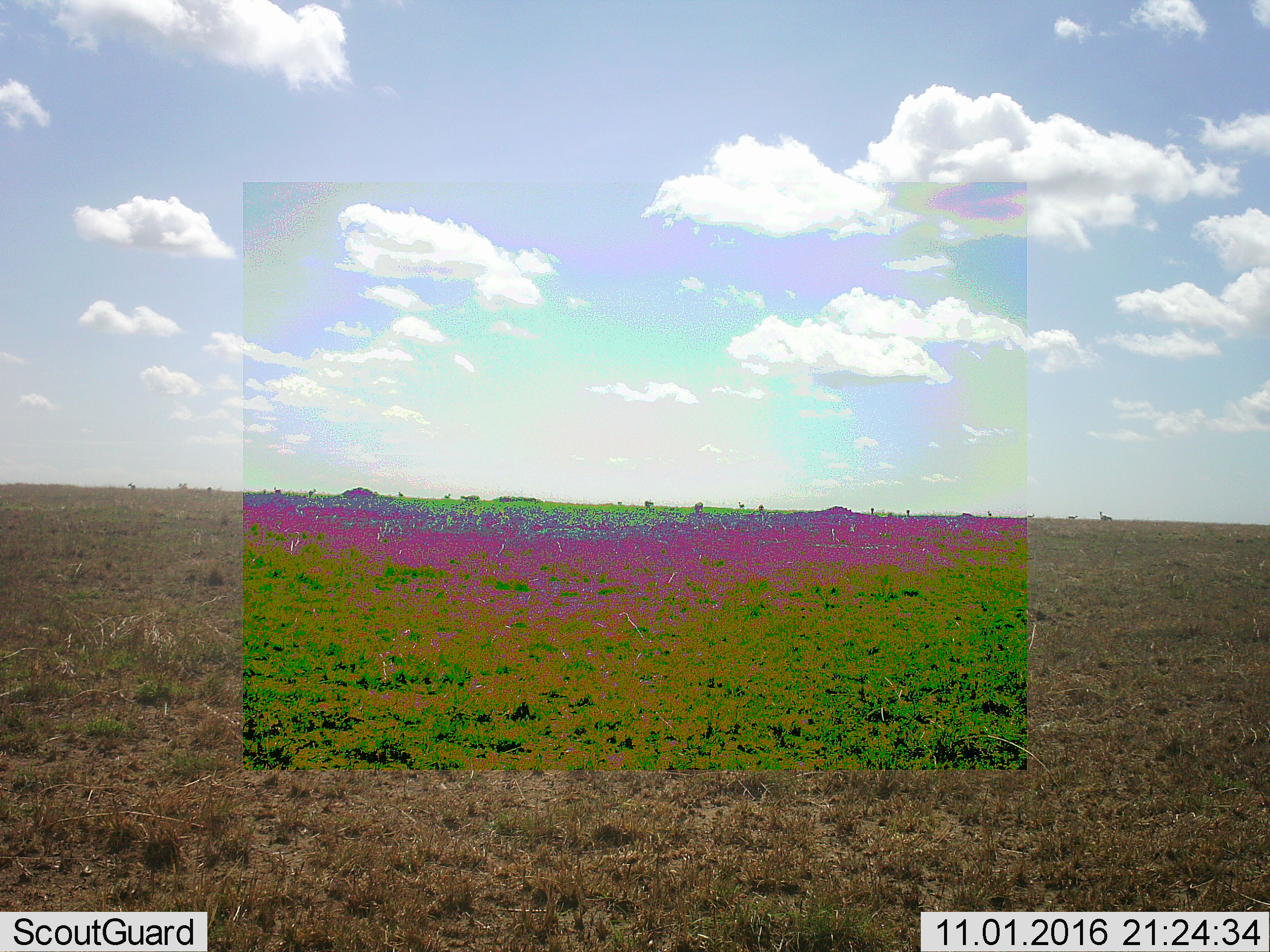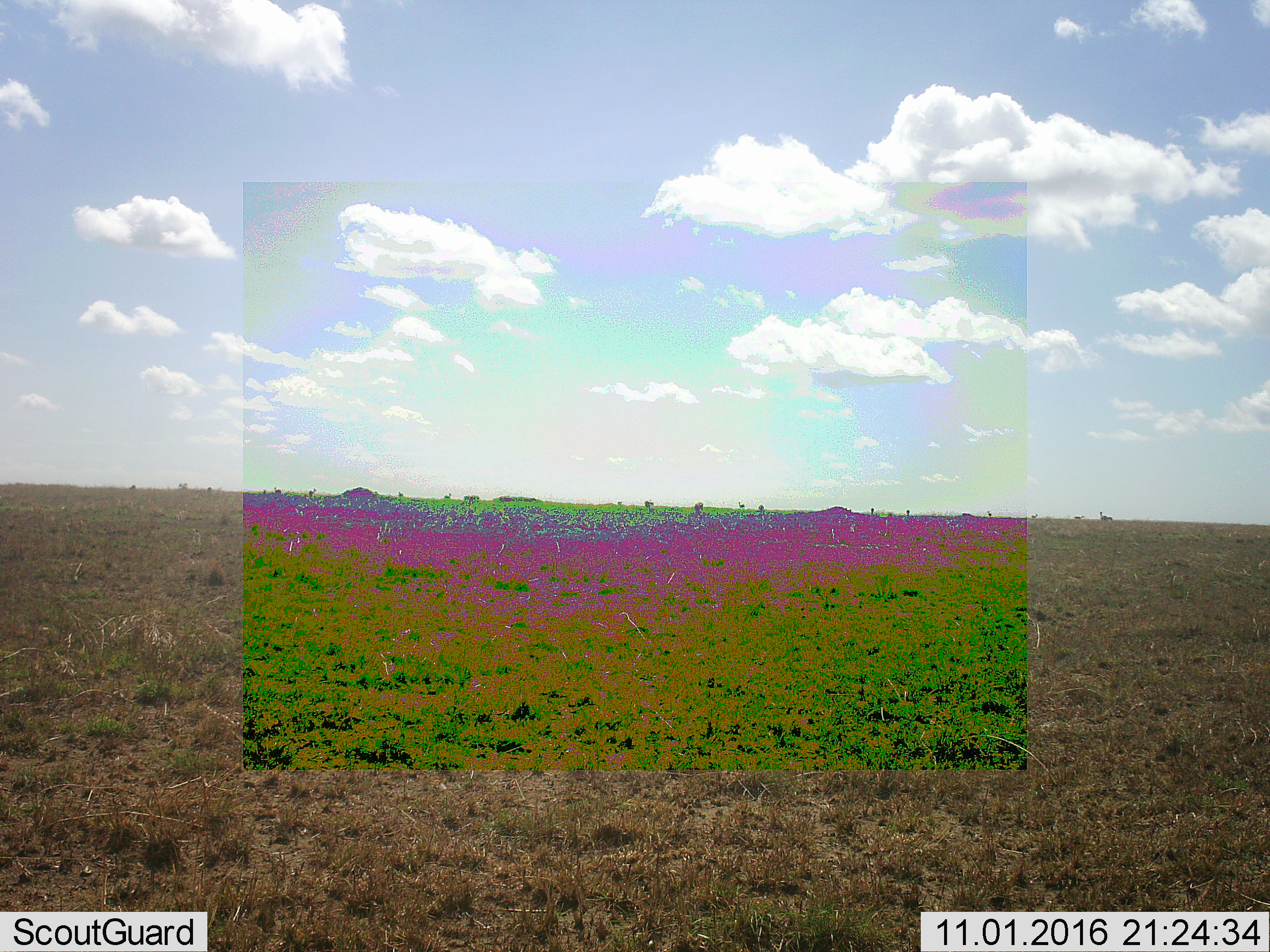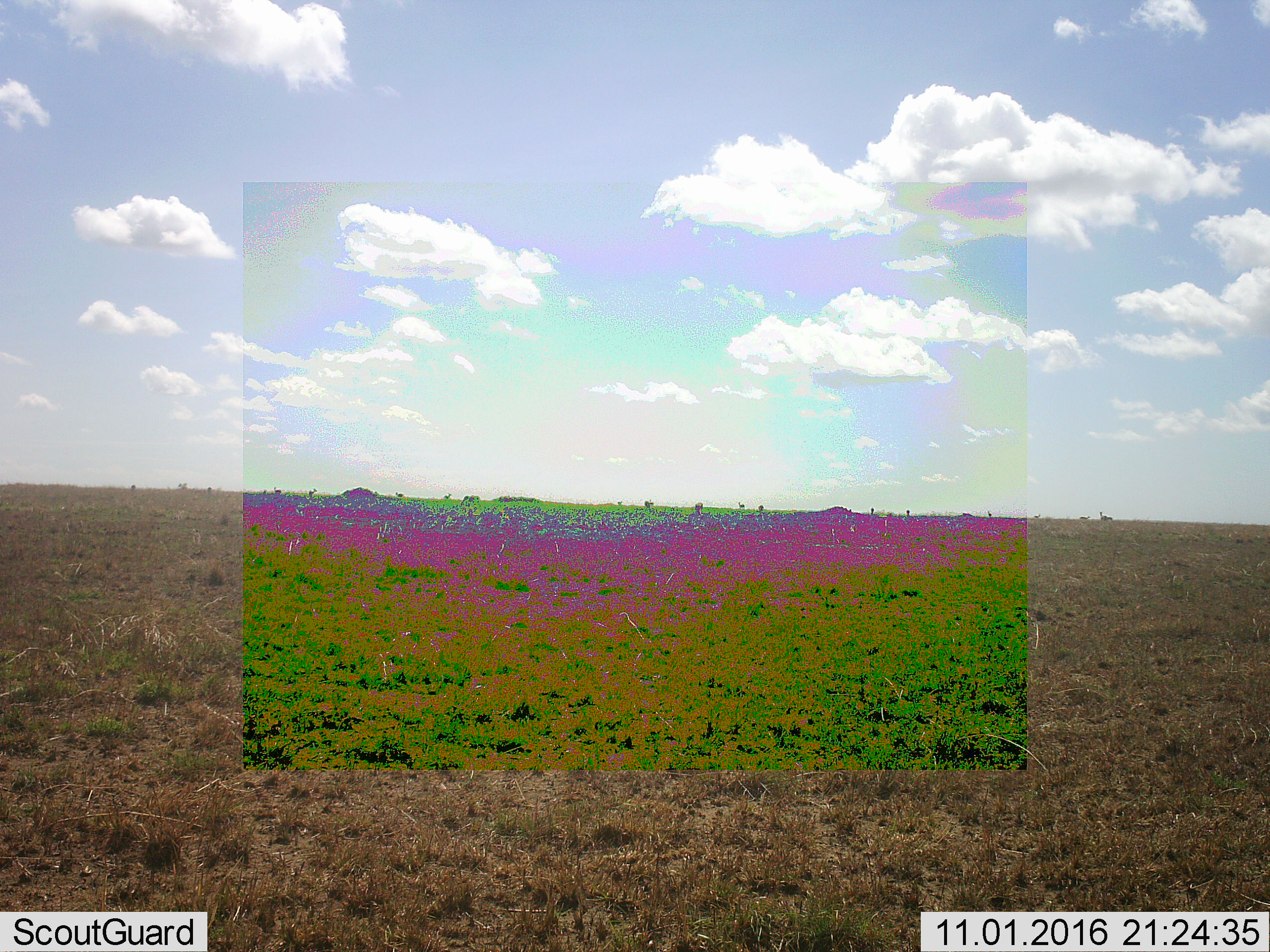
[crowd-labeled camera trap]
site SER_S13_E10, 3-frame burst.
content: unidentified animal